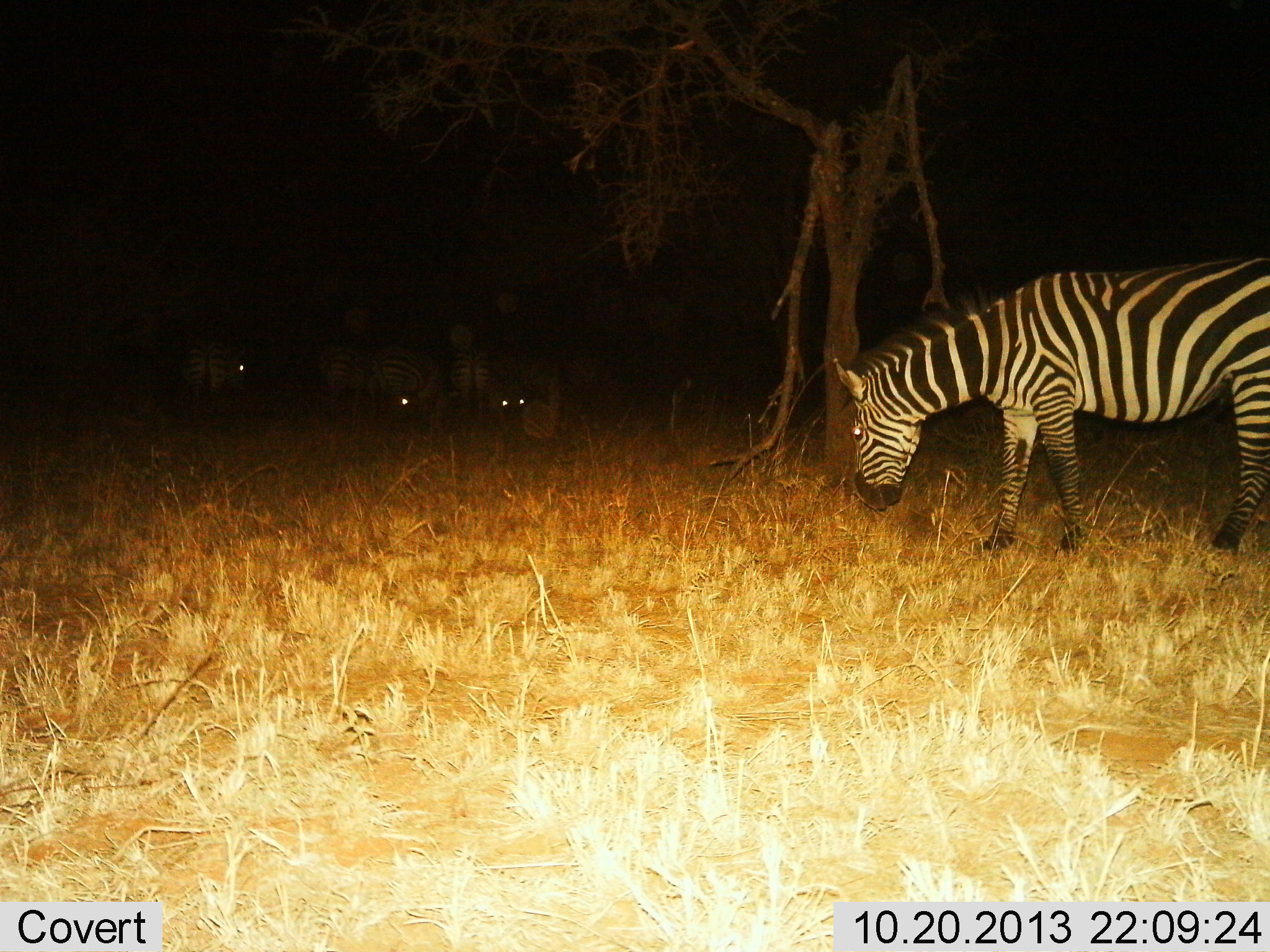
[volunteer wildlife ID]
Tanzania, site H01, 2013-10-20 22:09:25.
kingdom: Animalia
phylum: Chordata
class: Mammalia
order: Perissodactyla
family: Equidae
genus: Equus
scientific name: Equus quagga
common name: plains zebra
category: zebra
Zebra (plains zebra) (Equus quagga), count 5. Behavior (volunteer vote fractions): standing 50%, resting 10%, moving 20%, interacting 0%. Young present (vote fraction): 0%. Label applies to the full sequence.